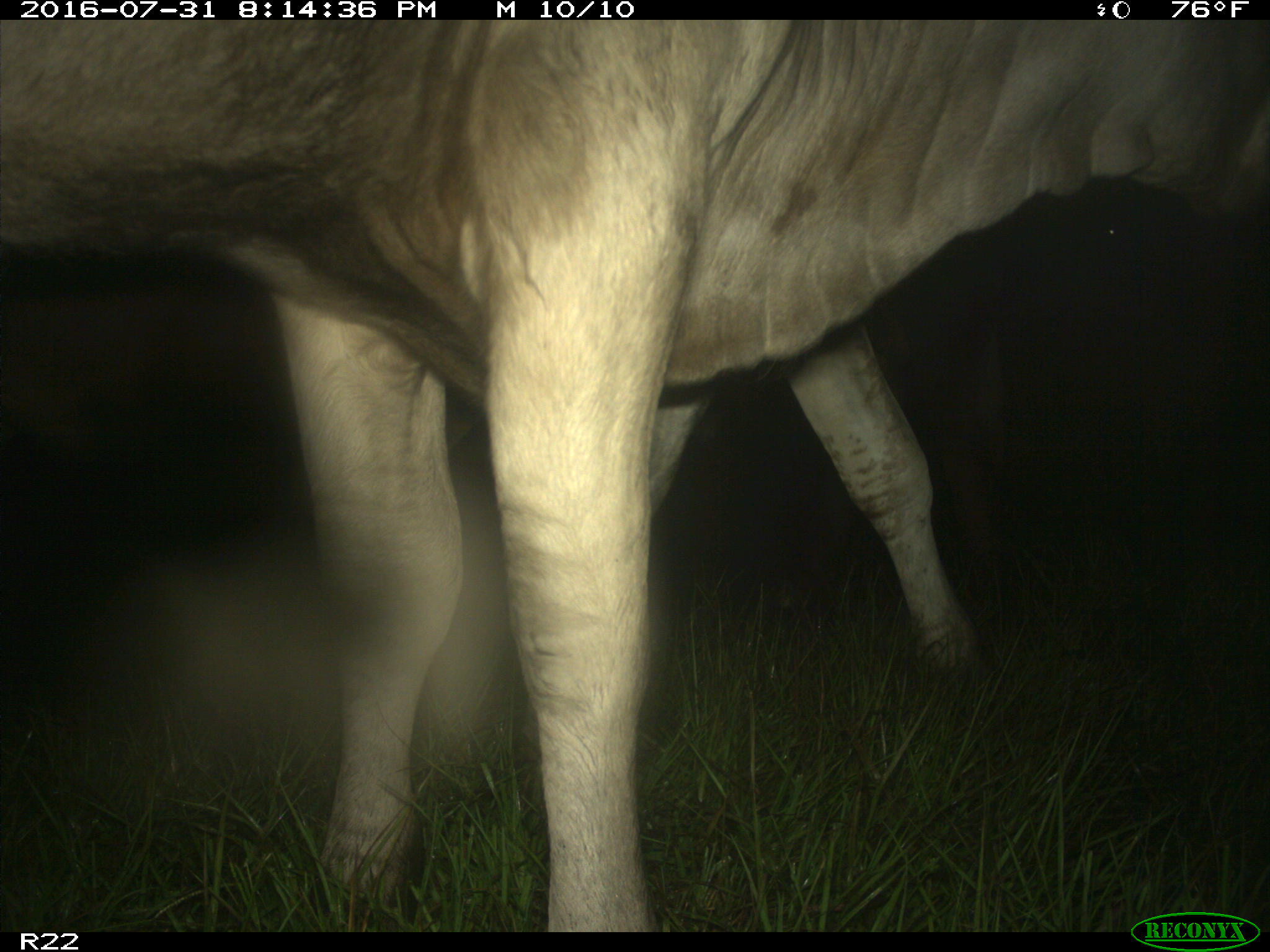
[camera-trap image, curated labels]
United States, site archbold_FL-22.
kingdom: Animalia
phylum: Chordata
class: Mammalia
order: Artiodactyla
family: Bovidae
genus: Bos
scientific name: Bos taurus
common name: domestic cow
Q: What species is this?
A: Bos taurus (domestic cow).